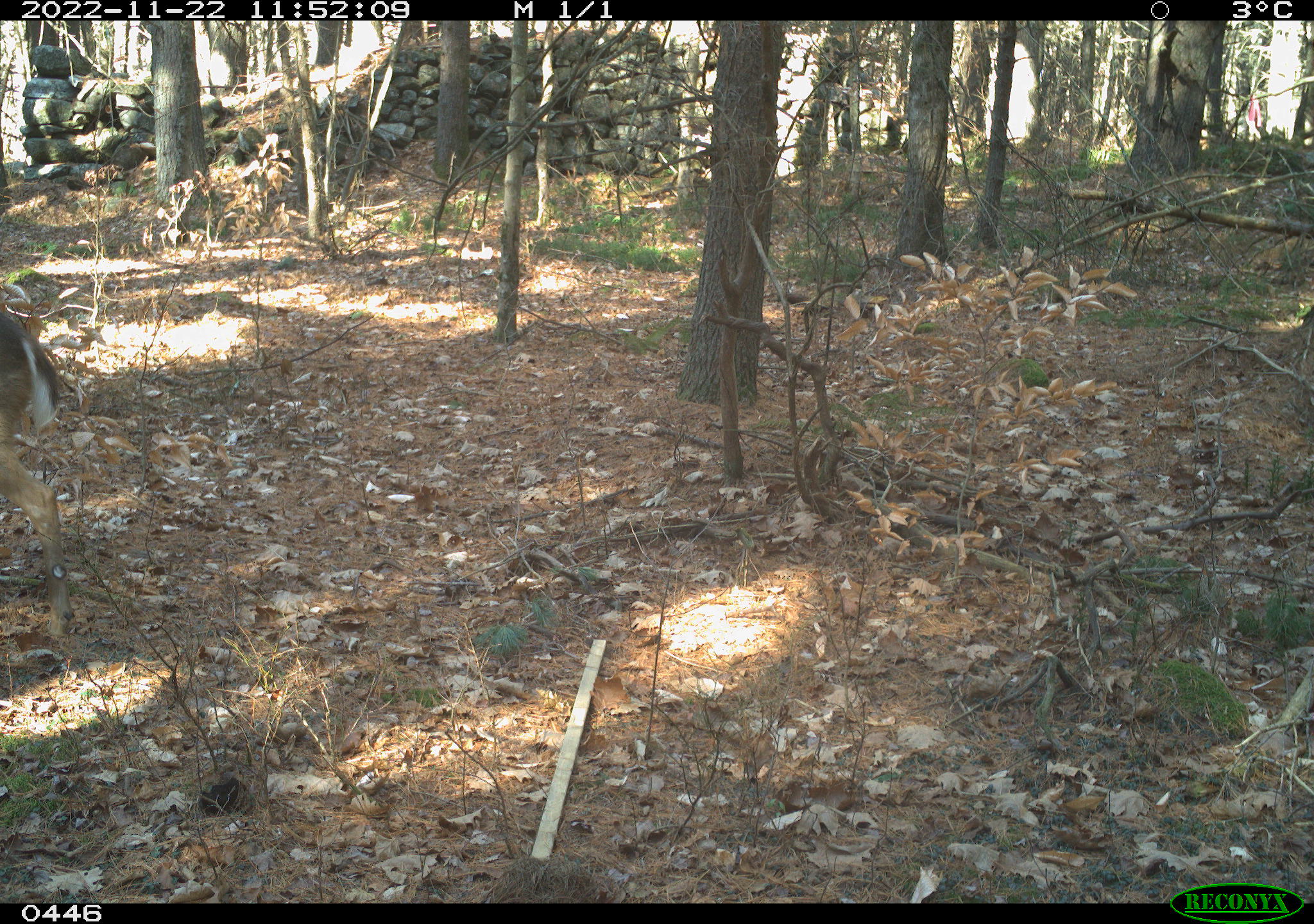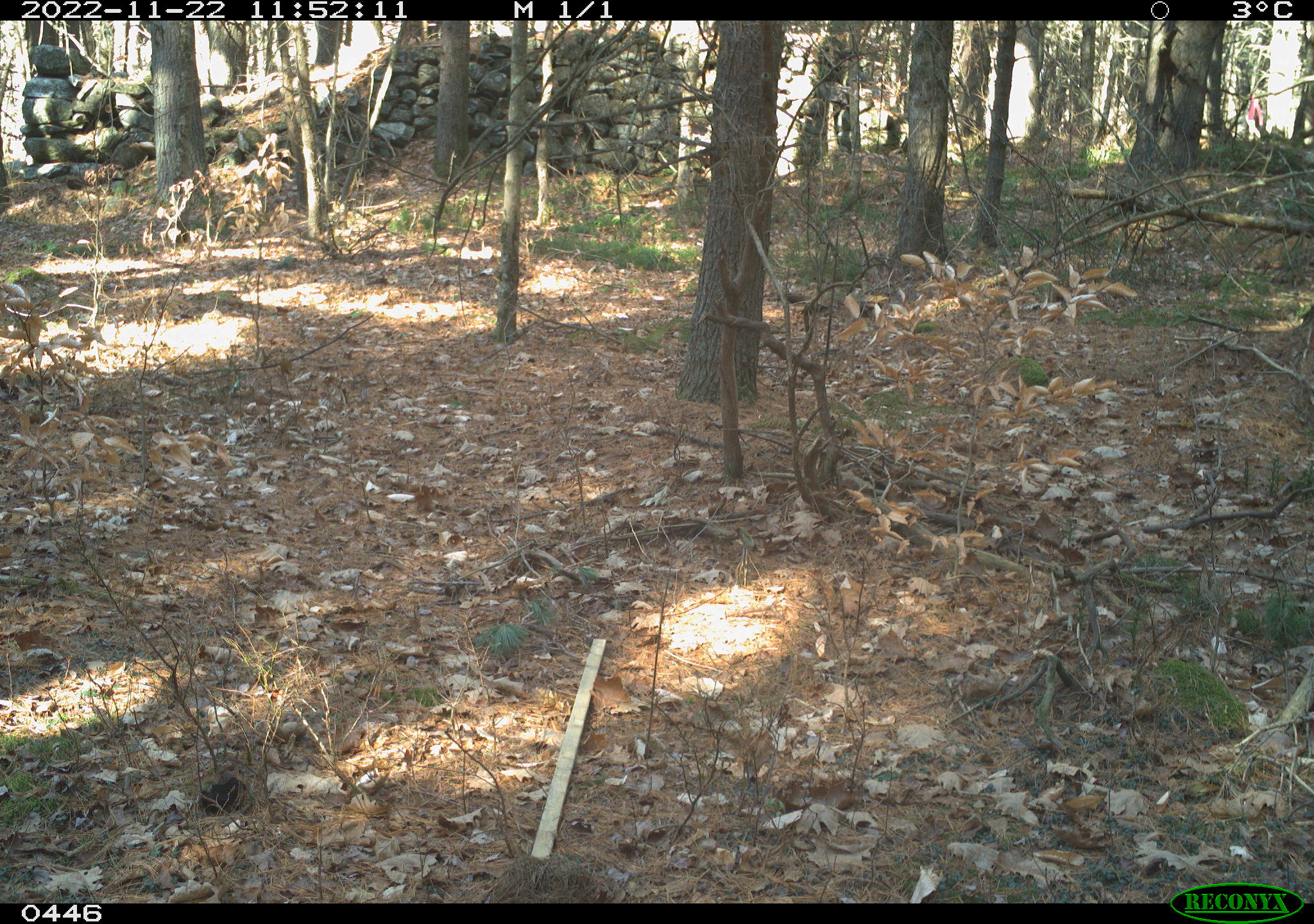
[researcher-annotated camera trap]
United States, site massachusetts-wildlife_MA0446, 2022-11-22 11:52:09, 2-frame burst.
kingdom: Animalia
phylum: Chordata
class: Mammalia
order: Artiodactyla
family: Cervidae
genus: Odocoileus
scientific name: Odocoileus virginianus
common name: white-tailed deer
White-tailed deer (Odocoileus virginianus).